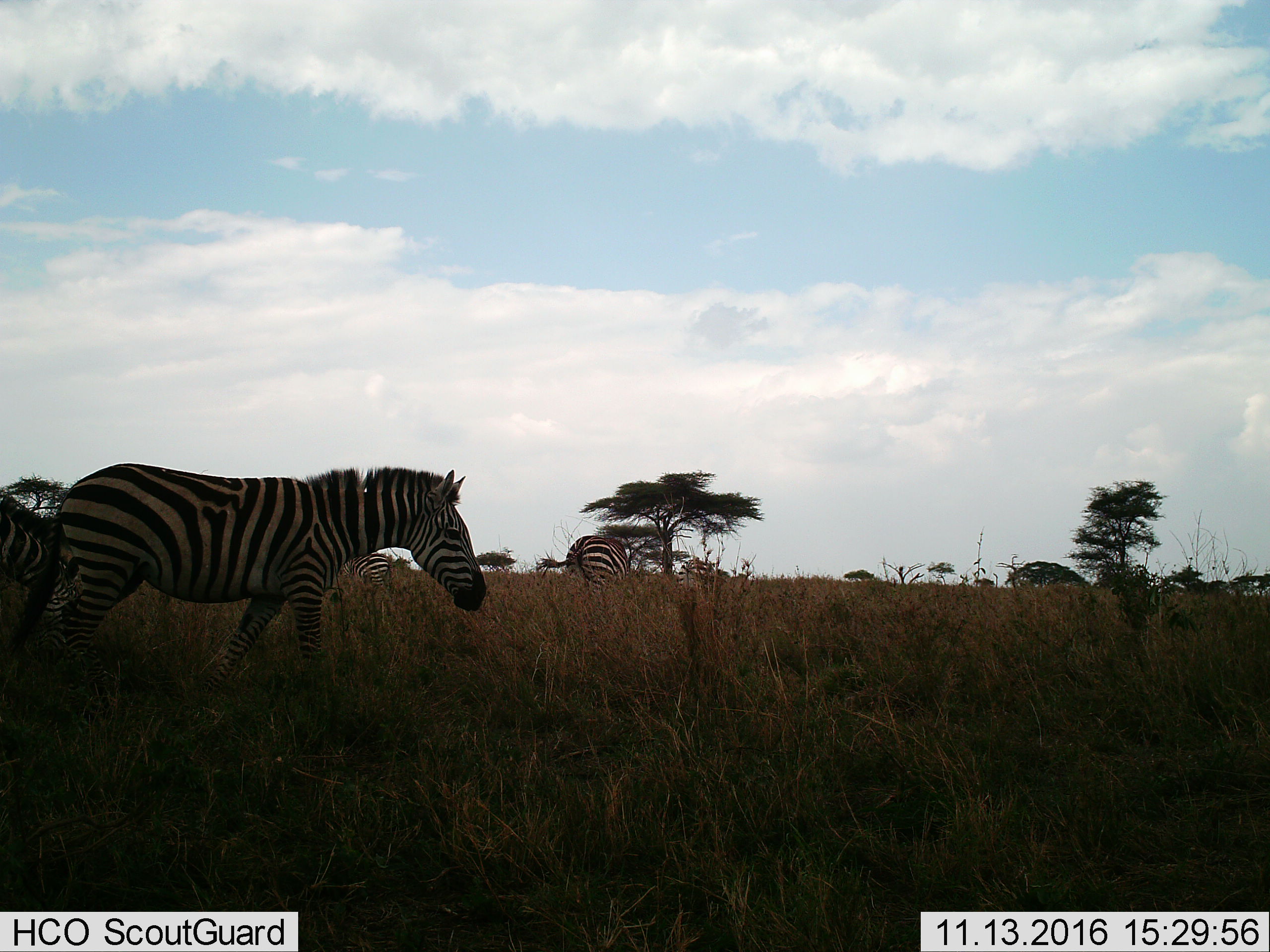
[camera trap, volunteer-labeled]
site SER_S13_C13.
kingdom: Animalia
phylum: Chordata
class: Mammalia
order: Perissodactyla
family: Equidae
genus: Equus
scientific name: Equus quagga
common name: plains zebra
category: zebraplains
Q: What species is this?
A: Zebraplains (plains zebra) (Equus quagga).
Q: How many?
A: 2.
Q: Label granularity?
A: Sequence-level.